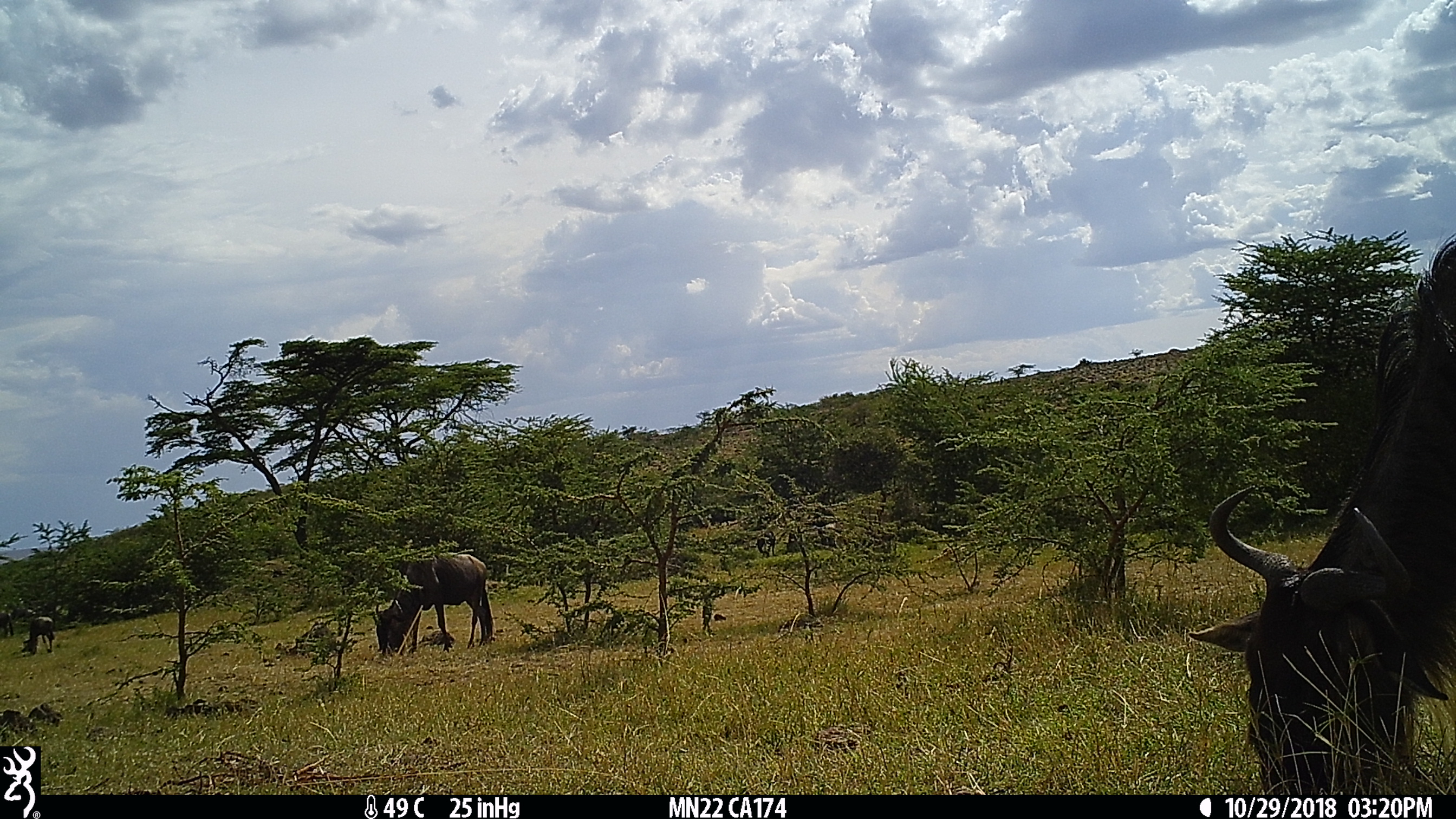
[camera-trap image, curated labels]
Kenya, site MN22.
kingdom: Animalia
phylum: Chordata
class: Mammalia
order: Artiodactyla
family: Bovidae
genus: Connochaetes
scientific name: Connochaetes taurinus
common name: blue wildebeest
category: wildebeest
Wildebeest (blue wildebeest) (Connochaetes taurinus).